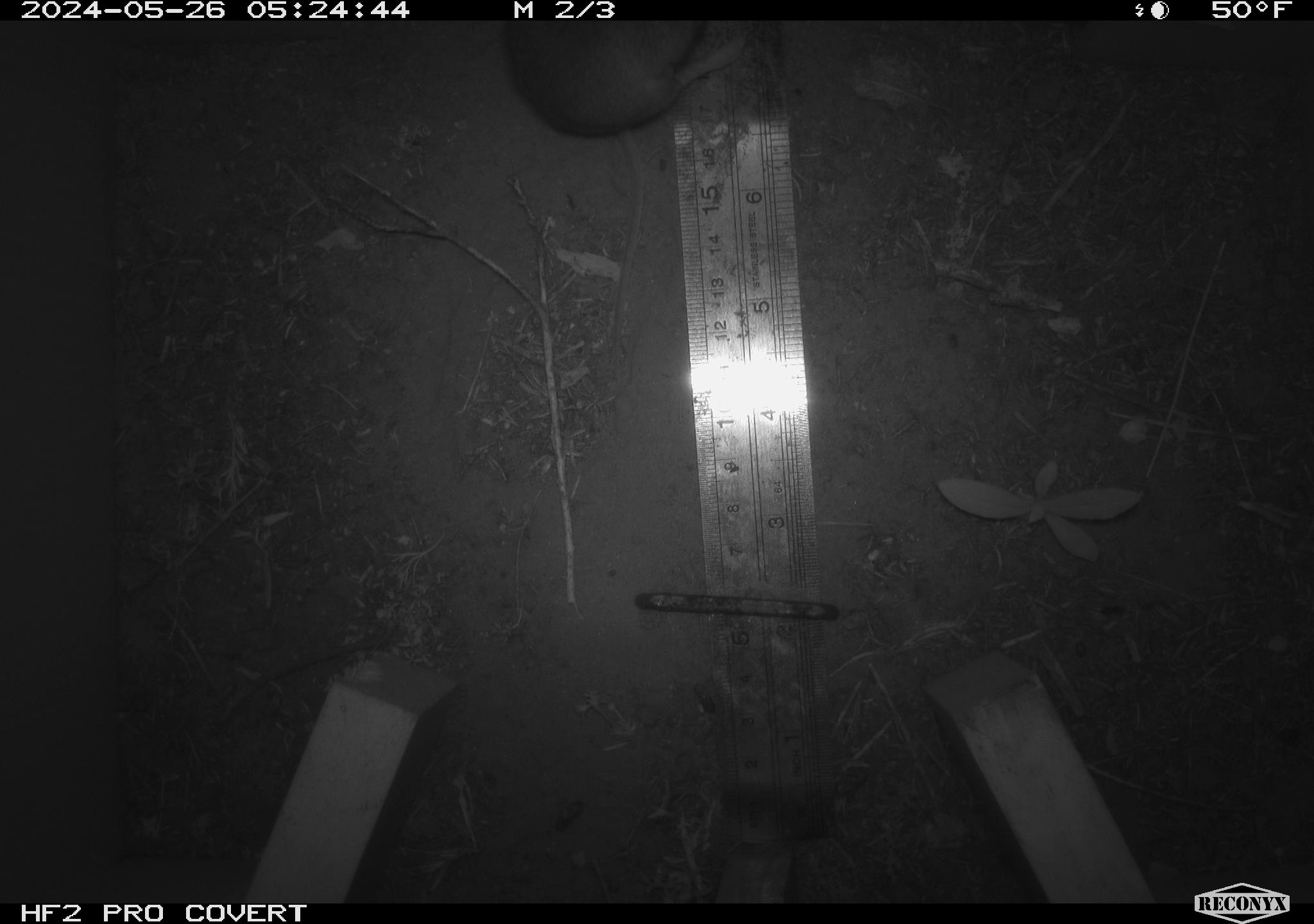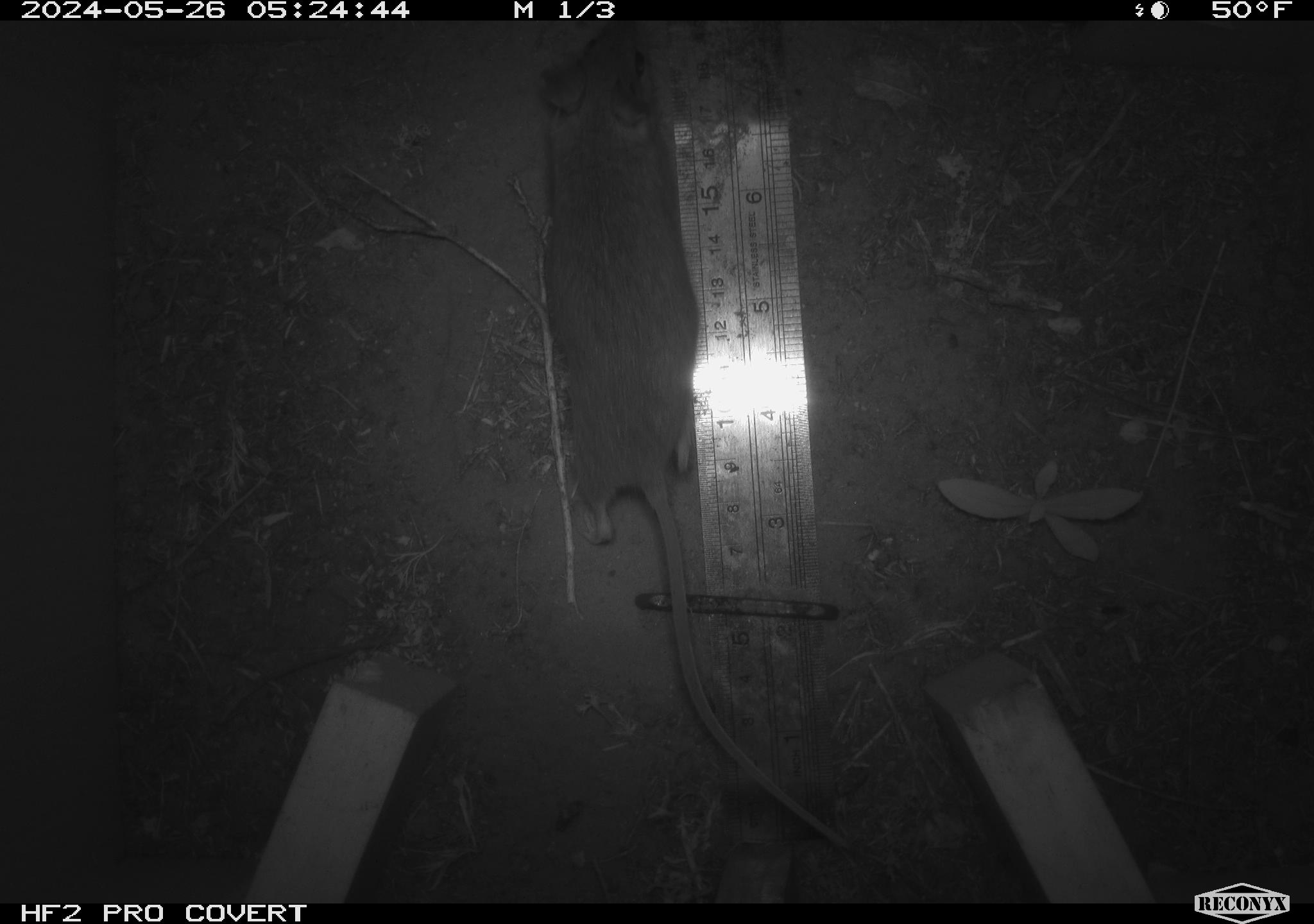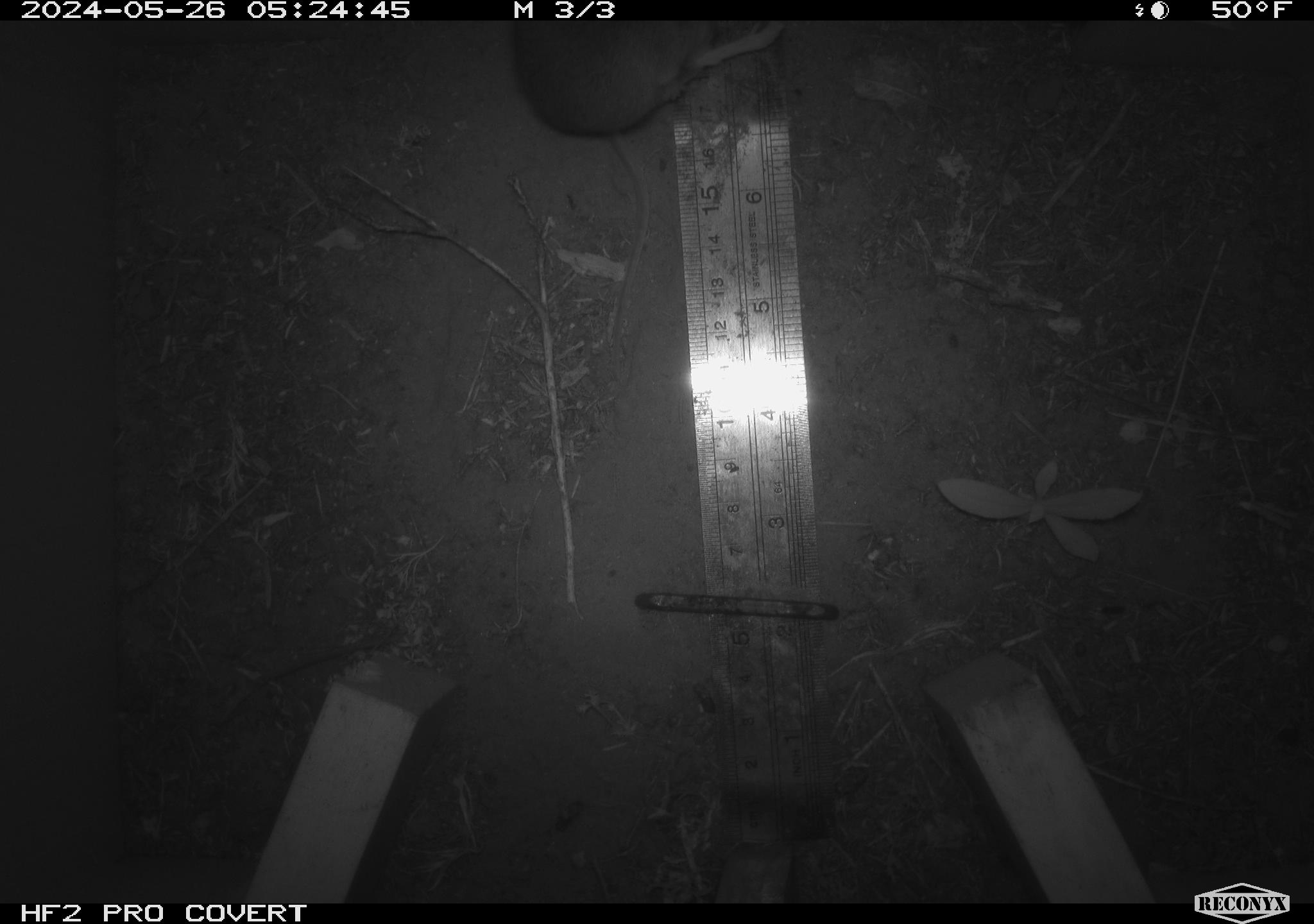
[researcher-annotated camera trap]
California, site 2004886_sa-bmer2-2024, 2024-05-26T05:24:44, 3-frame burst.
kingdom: Animalia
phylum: Chordata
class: Mammalia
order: Rodentia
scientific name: Rodentia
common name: mouse species